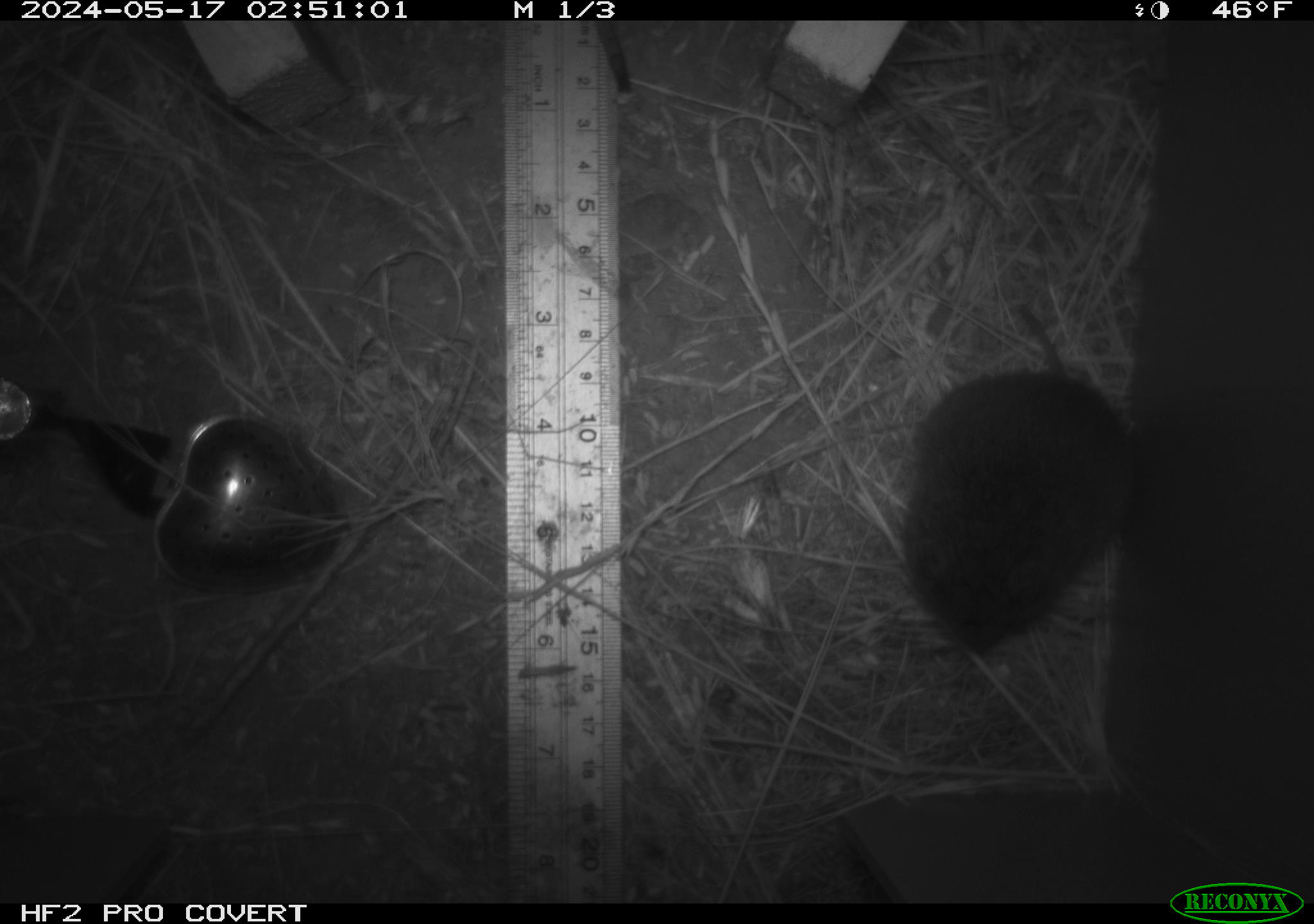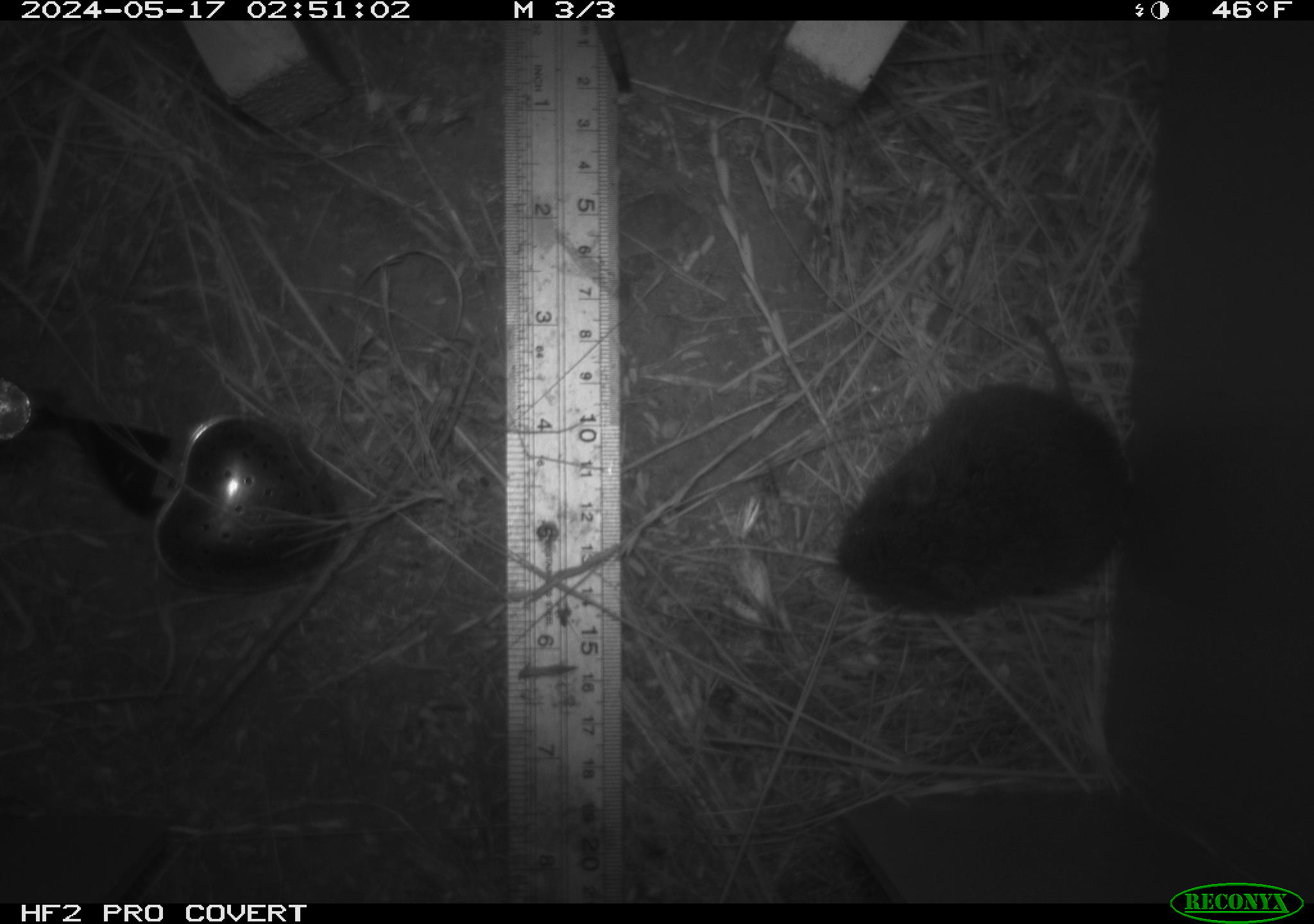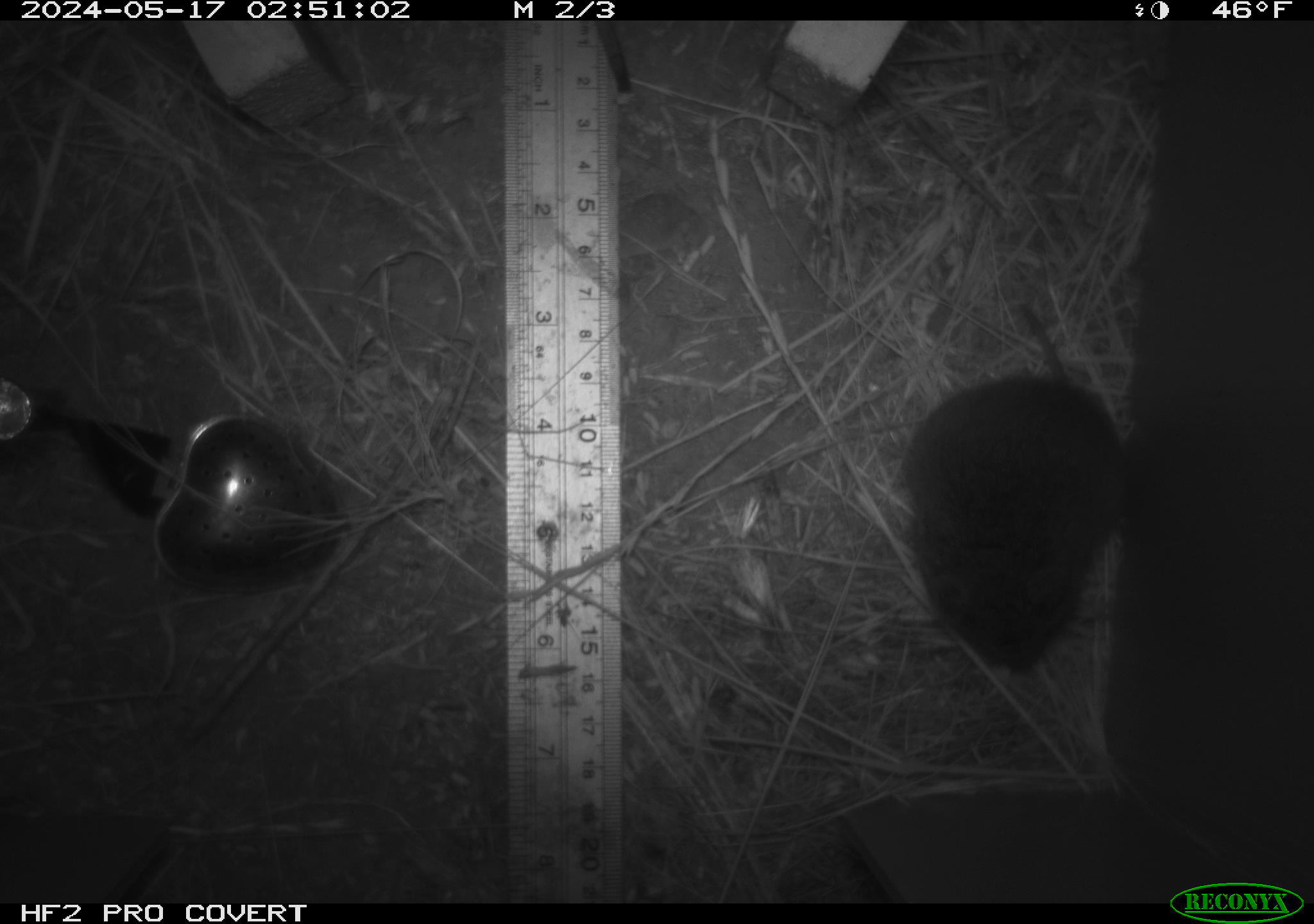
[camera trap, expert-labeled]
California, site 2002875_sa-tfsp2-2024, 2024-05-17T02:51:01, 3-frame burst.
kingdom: Animalia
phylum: Chordata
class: Mammalia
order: Rodentia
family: Cricetidae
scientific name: Arvicolinae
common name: voles, lemmings, and muskrats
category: arvicolinae subfamily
Arvicolinae subfamily (voles, lemmings, and muskrats) (Arvicolinae).